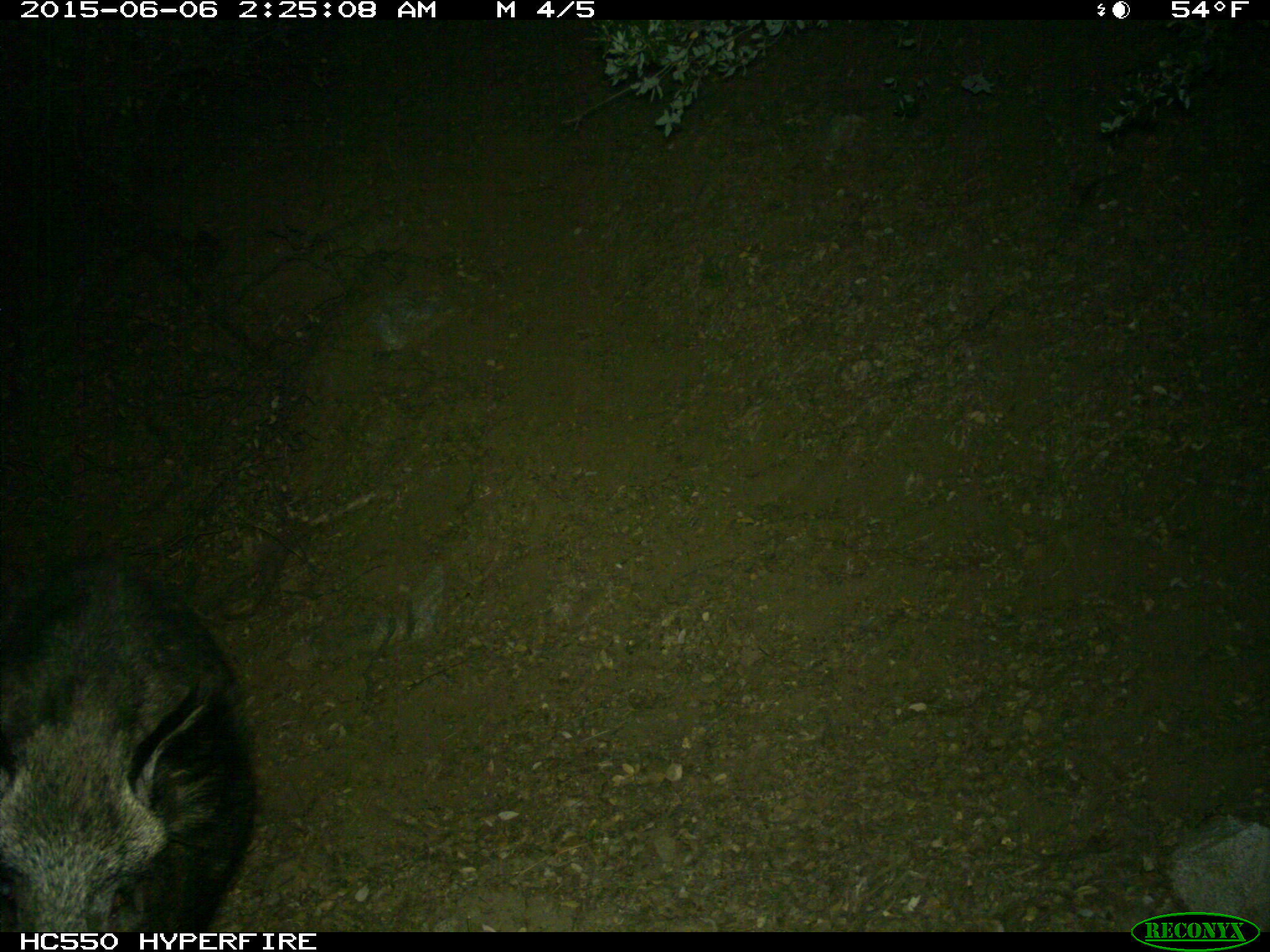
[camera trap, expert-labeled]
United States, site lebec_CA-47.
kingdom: Animalia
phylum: Chordata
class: Mammalia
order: Artiodactyla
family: Suidae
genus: Sus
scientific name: Sus scrofa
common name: wild boar